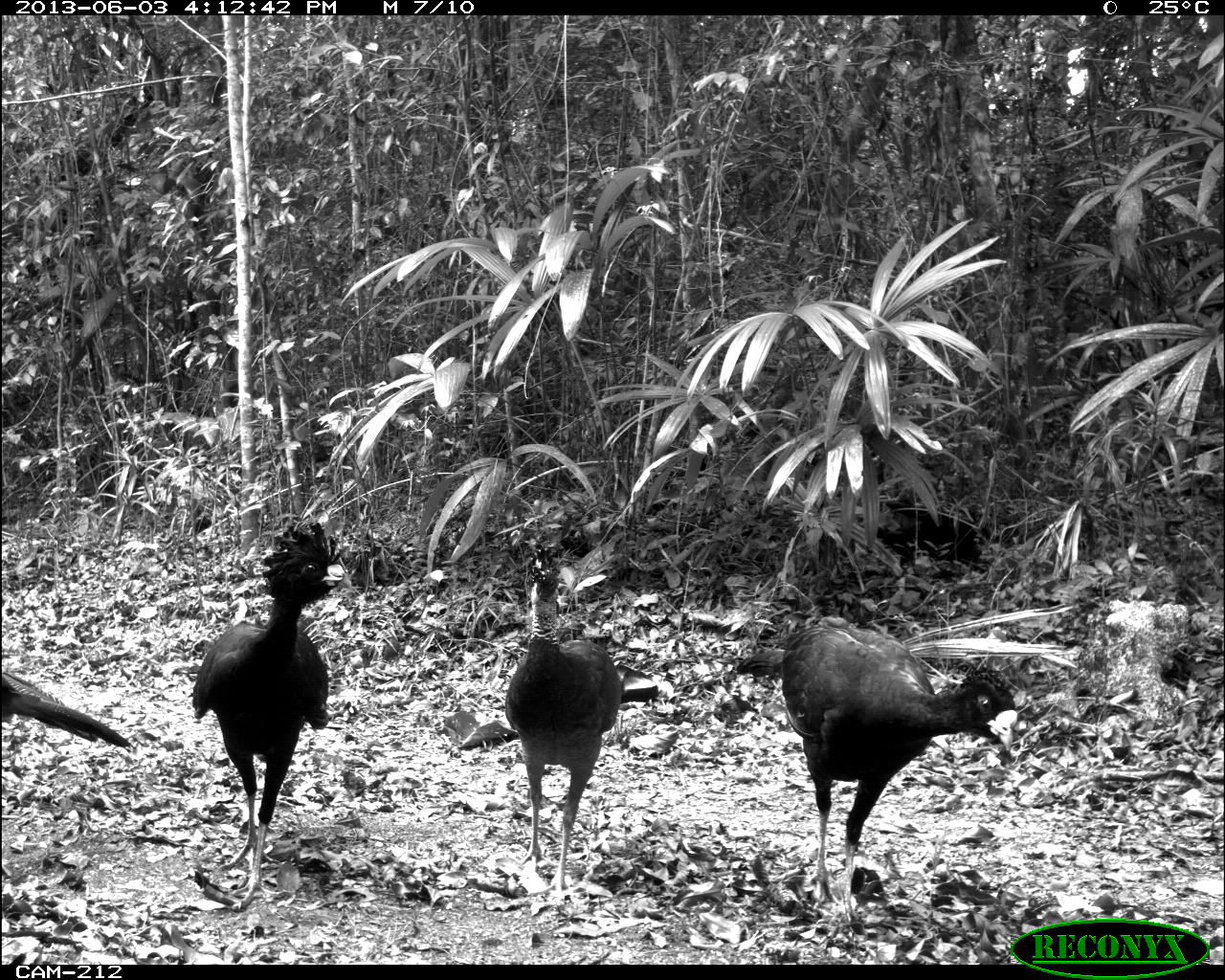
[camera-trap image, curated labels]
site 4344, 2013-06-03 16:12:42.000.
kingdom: Animalia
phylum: Chordata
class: Aves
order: Galliformes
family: Cracidae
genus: Crax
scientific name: Crax rubra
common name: great curassow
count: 5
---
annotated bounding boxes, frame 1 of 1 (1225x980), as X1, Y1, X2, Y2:
crax rubra: 730, 610, 1020, 928; 188, 517, 354, 913; 504, 538, 624, 900; 1, 669, 138, 752